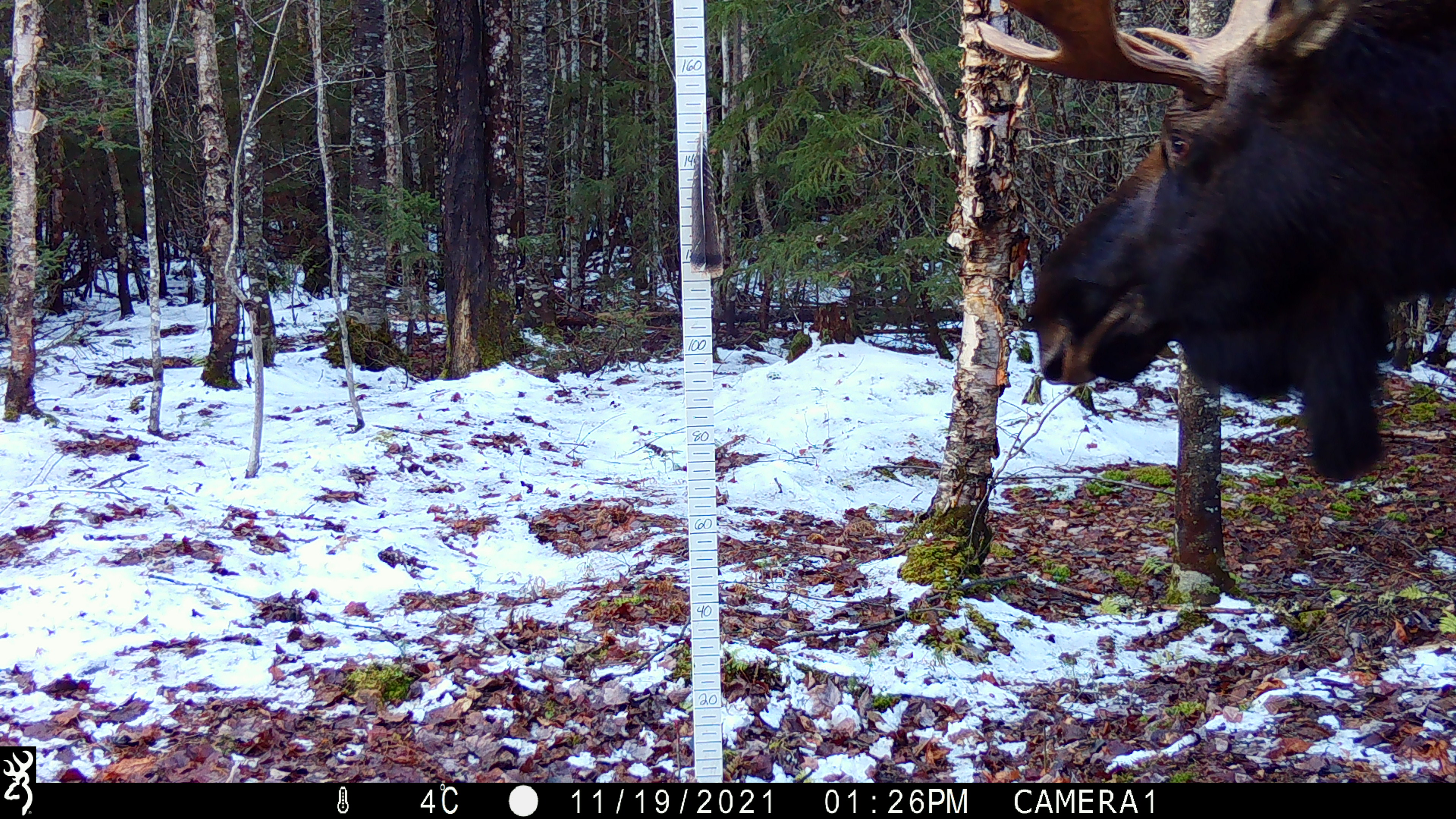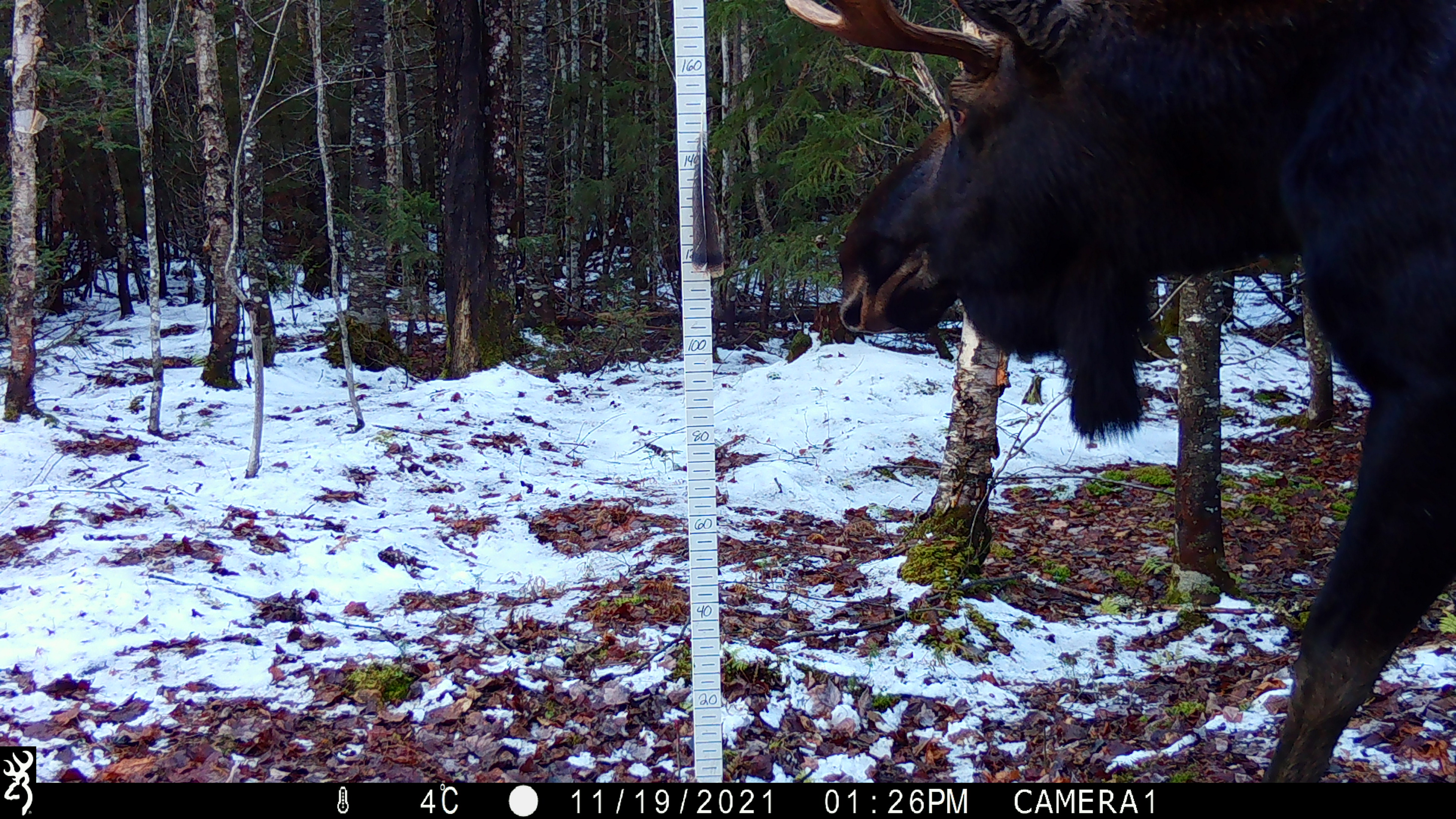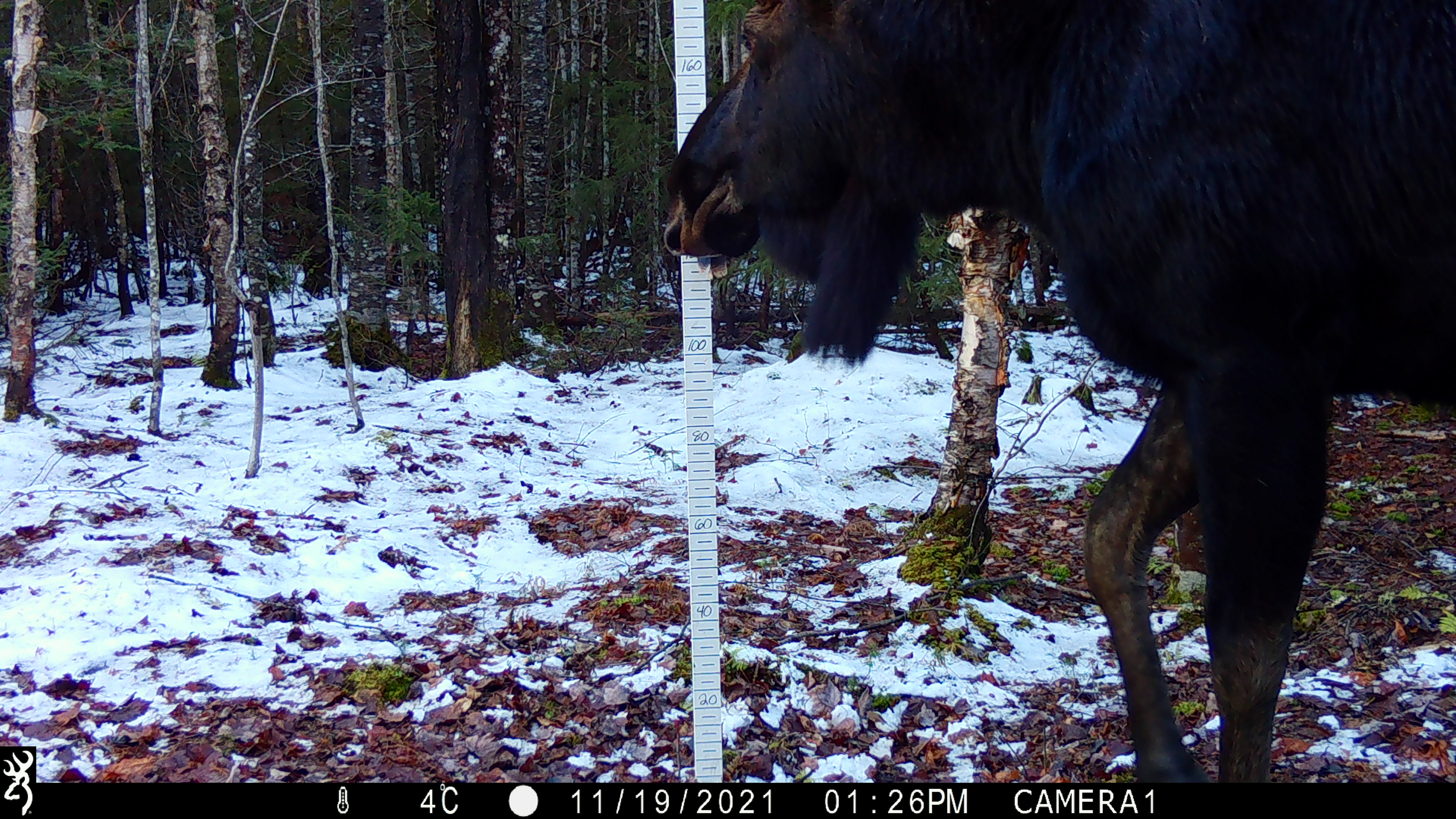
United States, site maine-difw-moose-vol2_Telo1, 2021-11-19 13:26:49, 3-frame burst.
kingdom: Animalia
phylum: Chordata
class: Mammalia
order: Artiodactyla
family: Cervidae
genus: Alces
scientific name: Alces alces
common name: moose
Moose (Alces alces).